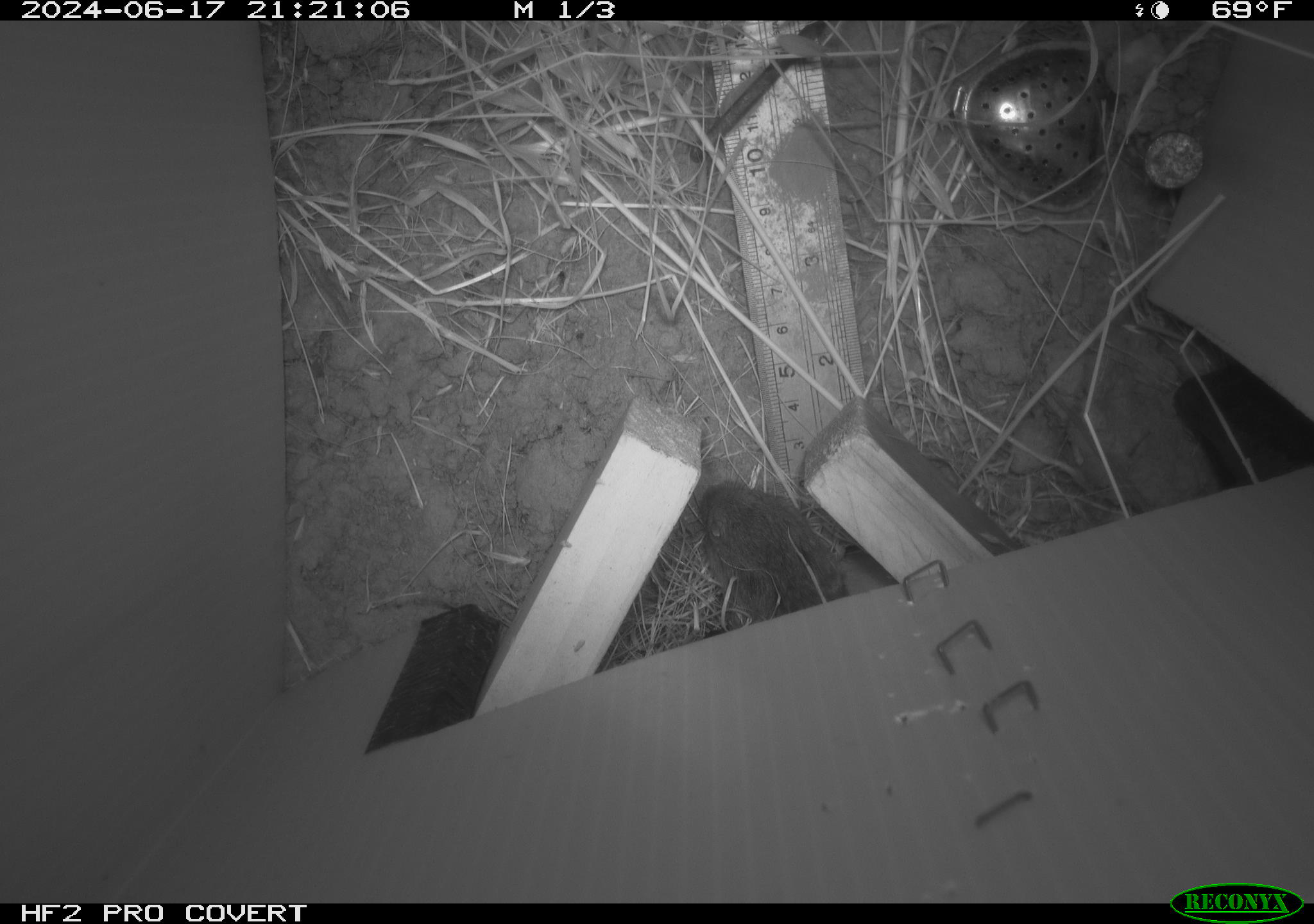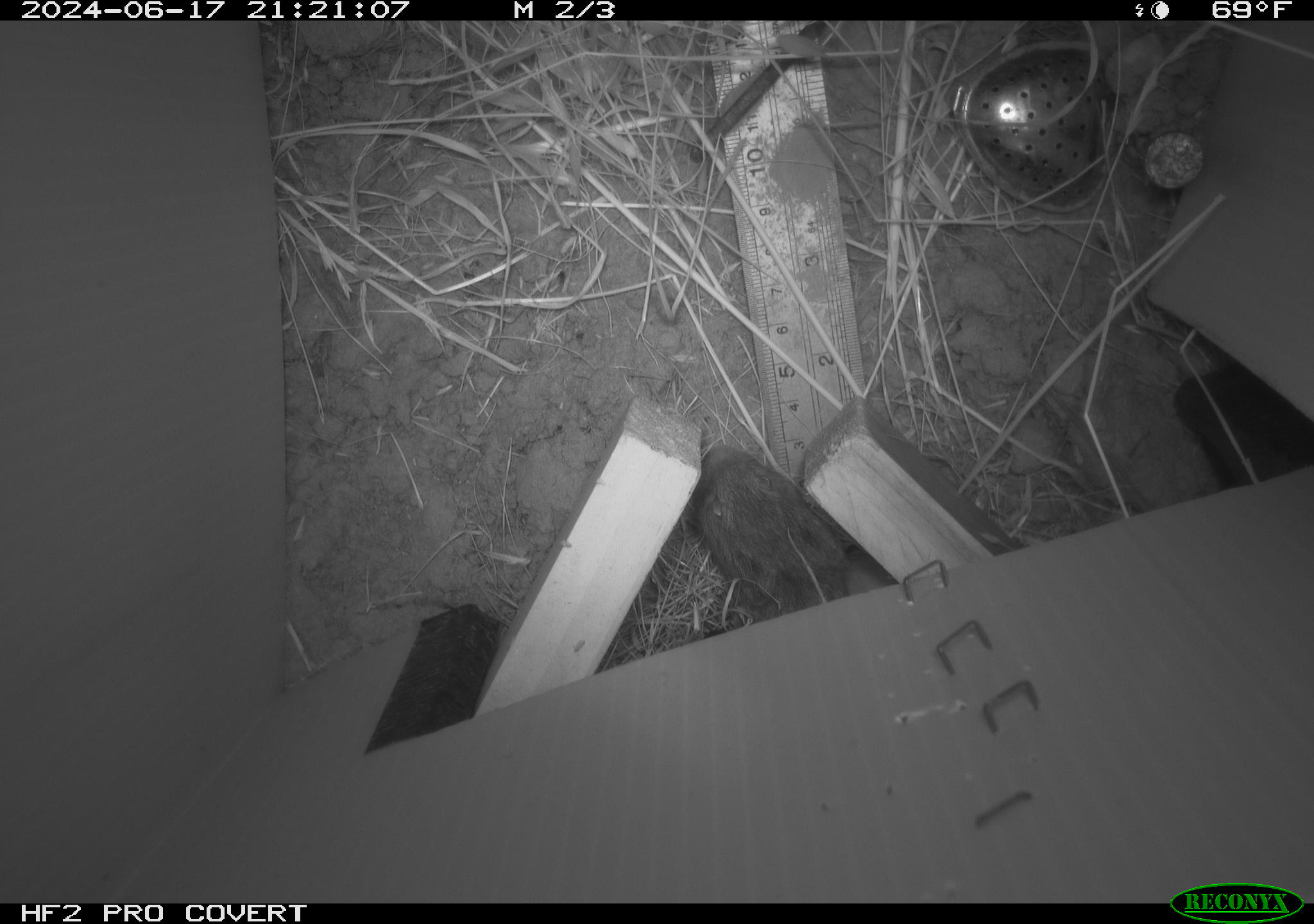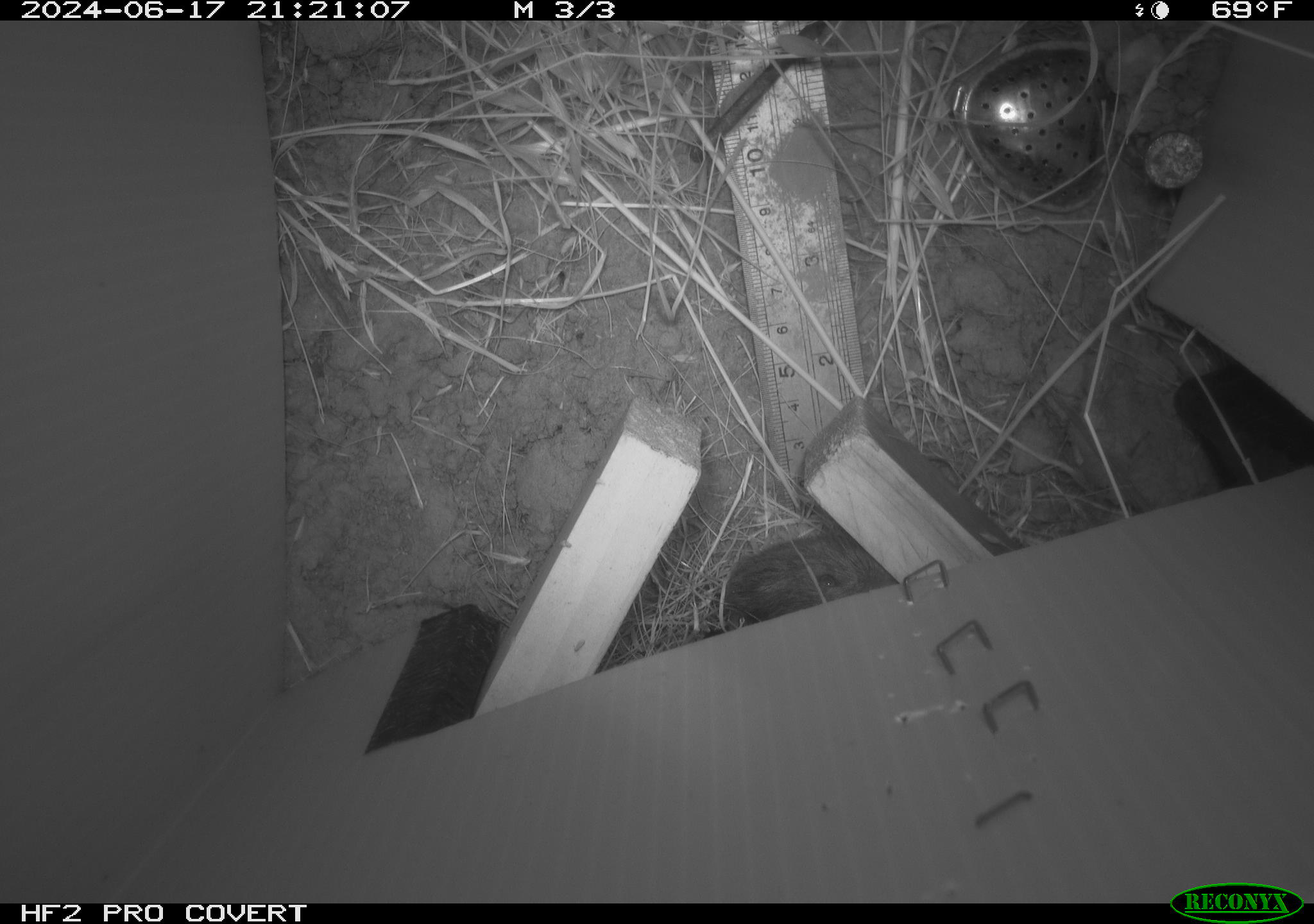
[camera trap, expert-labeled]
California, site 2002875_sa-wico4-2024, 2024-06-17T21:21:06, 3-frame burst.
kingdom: Animalia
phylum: Chordata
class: Mammalia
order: Rodentia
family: Cricetidae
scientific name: Arvicolinae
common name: voles, lemmings, and muskrats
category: arvicolinae subfamily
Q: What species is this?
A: Arvicolinae subfamily (voles, lemmings, and muskrats) (Arvicolinae).